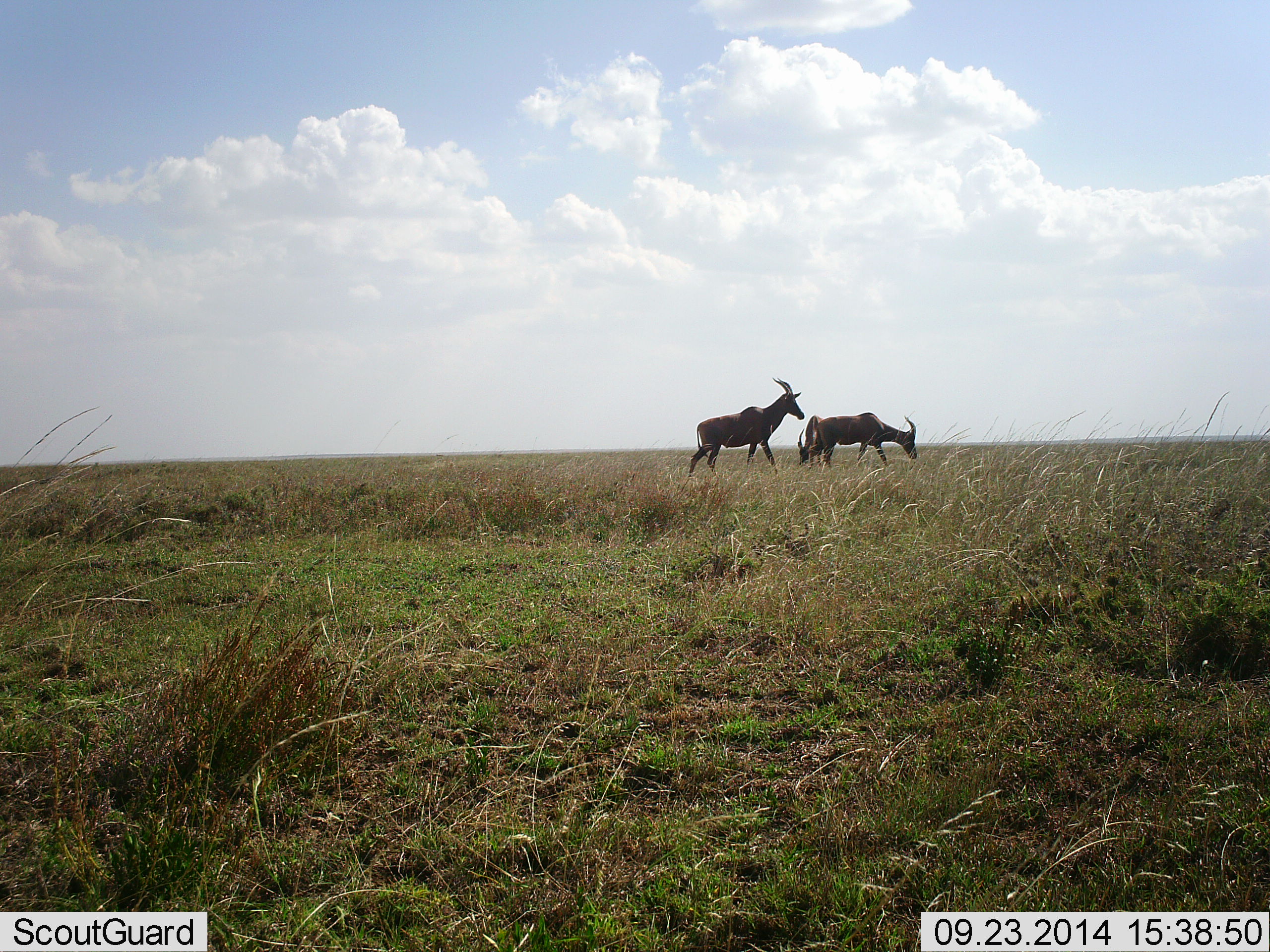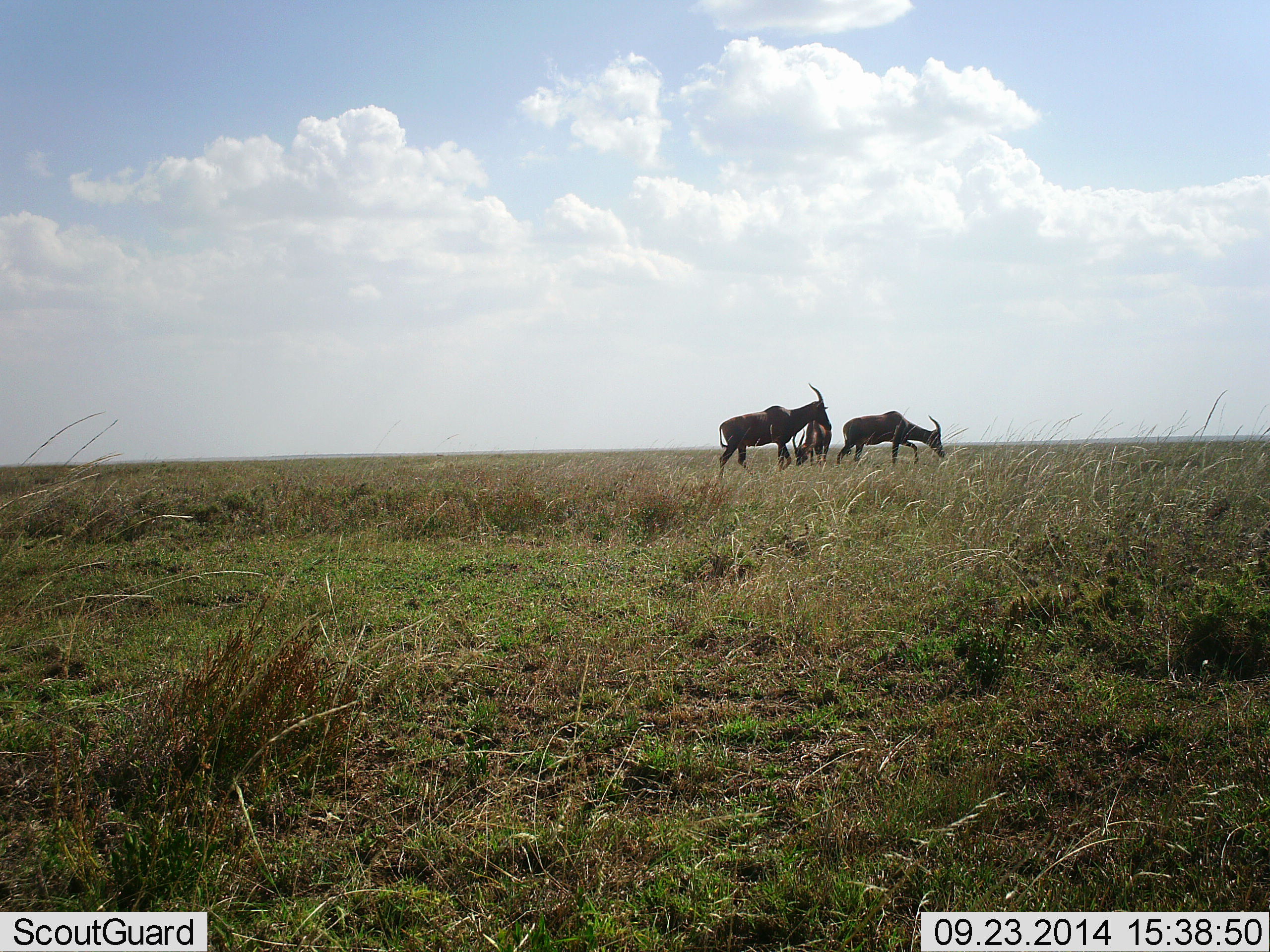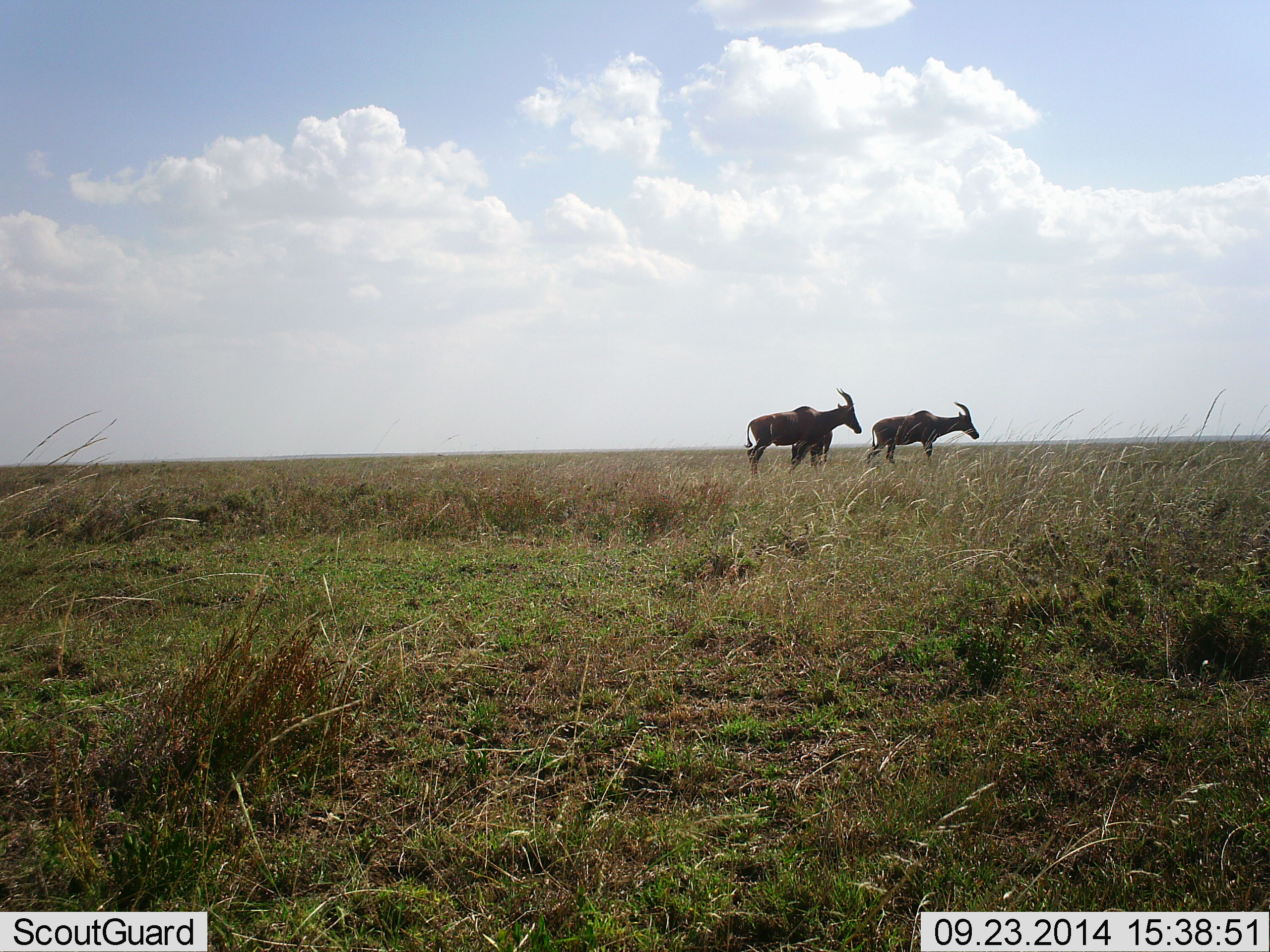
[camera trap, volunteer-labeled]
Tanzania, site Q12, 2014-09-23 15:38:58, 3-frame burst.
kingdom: Animalia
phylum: Chordata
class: Mammalia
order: Artiodactyla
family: Bovidae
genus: Damaliscus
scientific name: Damaliscus lunatus jimela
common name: topi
Topi (Damaliscus lunatus jimela), count 3. Behavior (volunteer vote fractions): standing 30%, resting 0%, moving 70%, interacting 10%. Young present (vote fraction): 0%. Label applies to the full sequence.